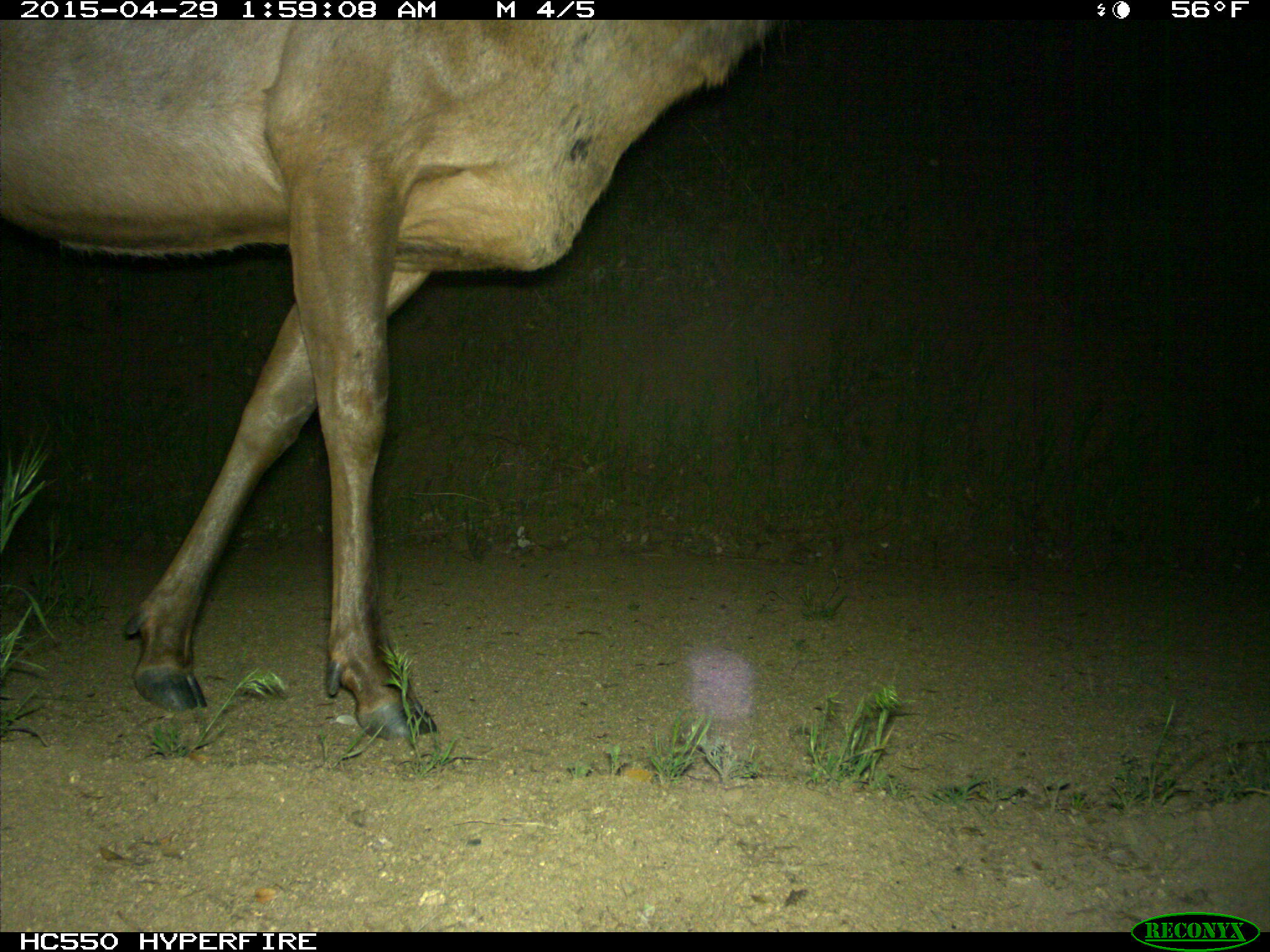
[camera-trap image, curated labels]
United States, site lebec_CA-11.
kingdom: Animalia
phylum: Chordata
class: Mammalia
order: Artiodactyla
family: Cervidae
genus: Cervus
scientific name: Cervus canadensis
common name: elk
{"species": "Cervus canadensis (elk)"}